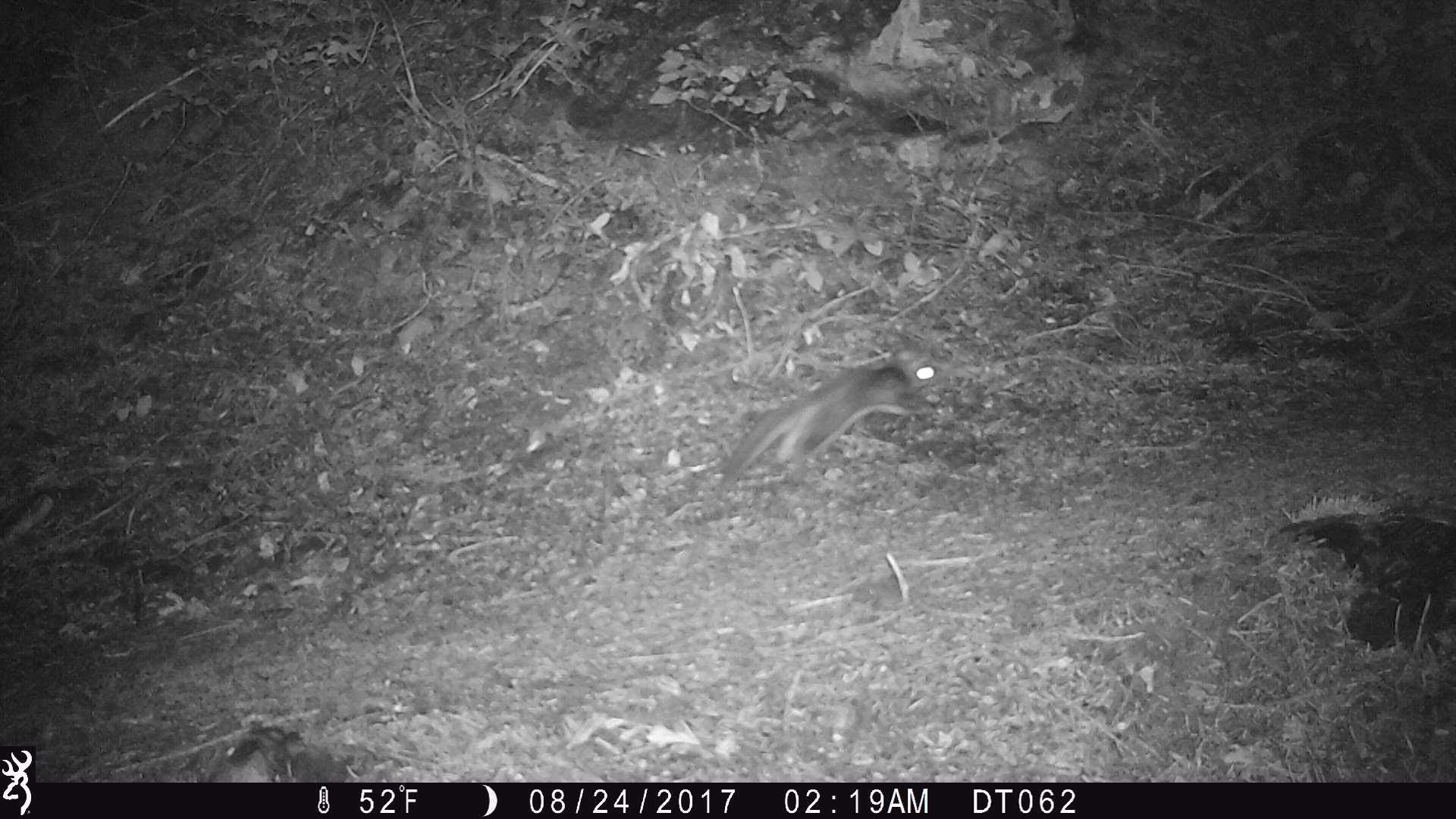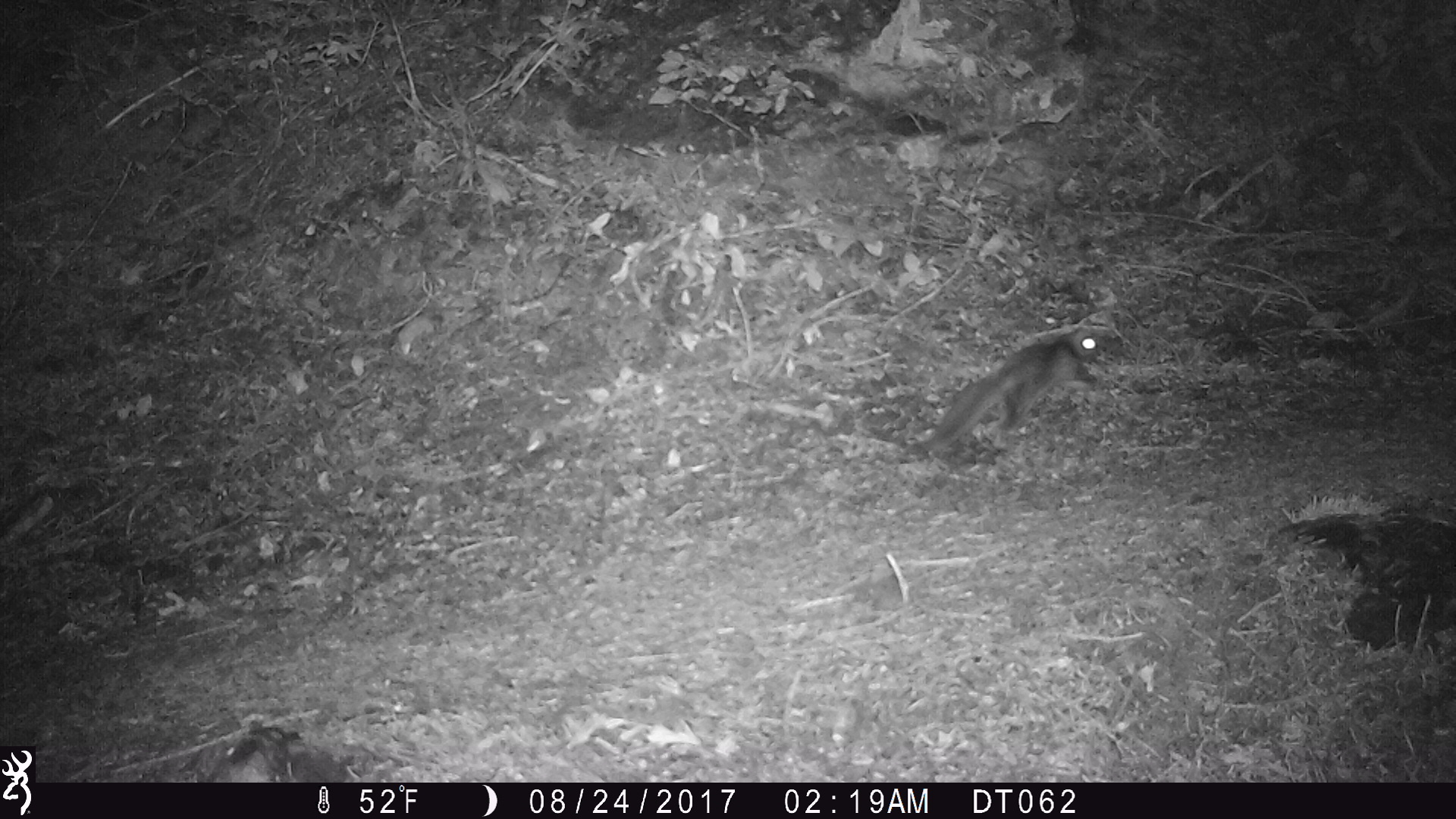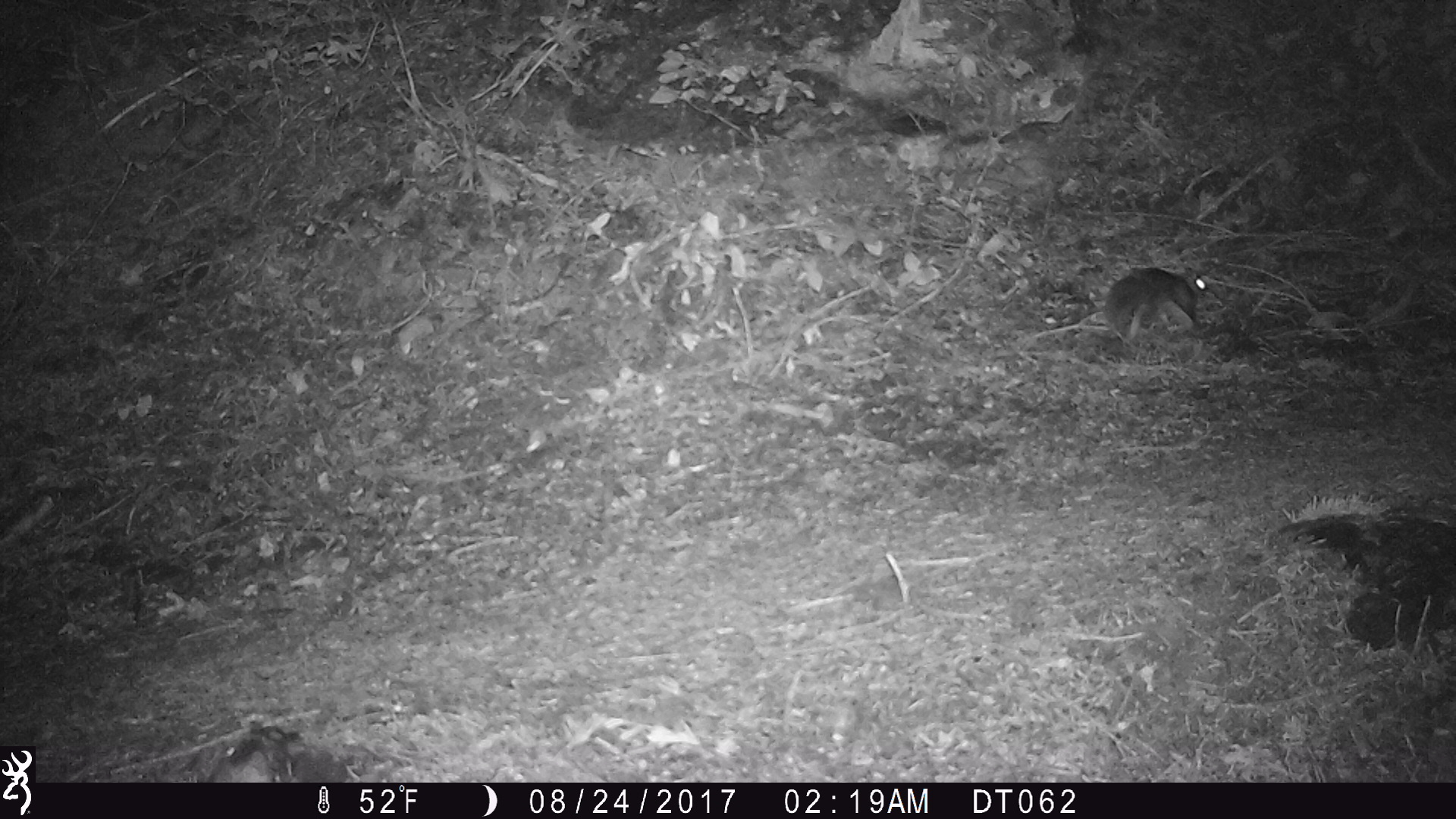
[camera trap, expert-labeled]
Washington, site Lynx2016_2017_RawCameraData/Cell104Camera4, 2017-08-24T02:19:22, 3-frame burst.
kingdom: Animalia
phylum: Chordata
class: Mammalia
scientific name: Mammalia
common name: small mammal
Small mammal (Mammalia). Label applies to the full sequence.